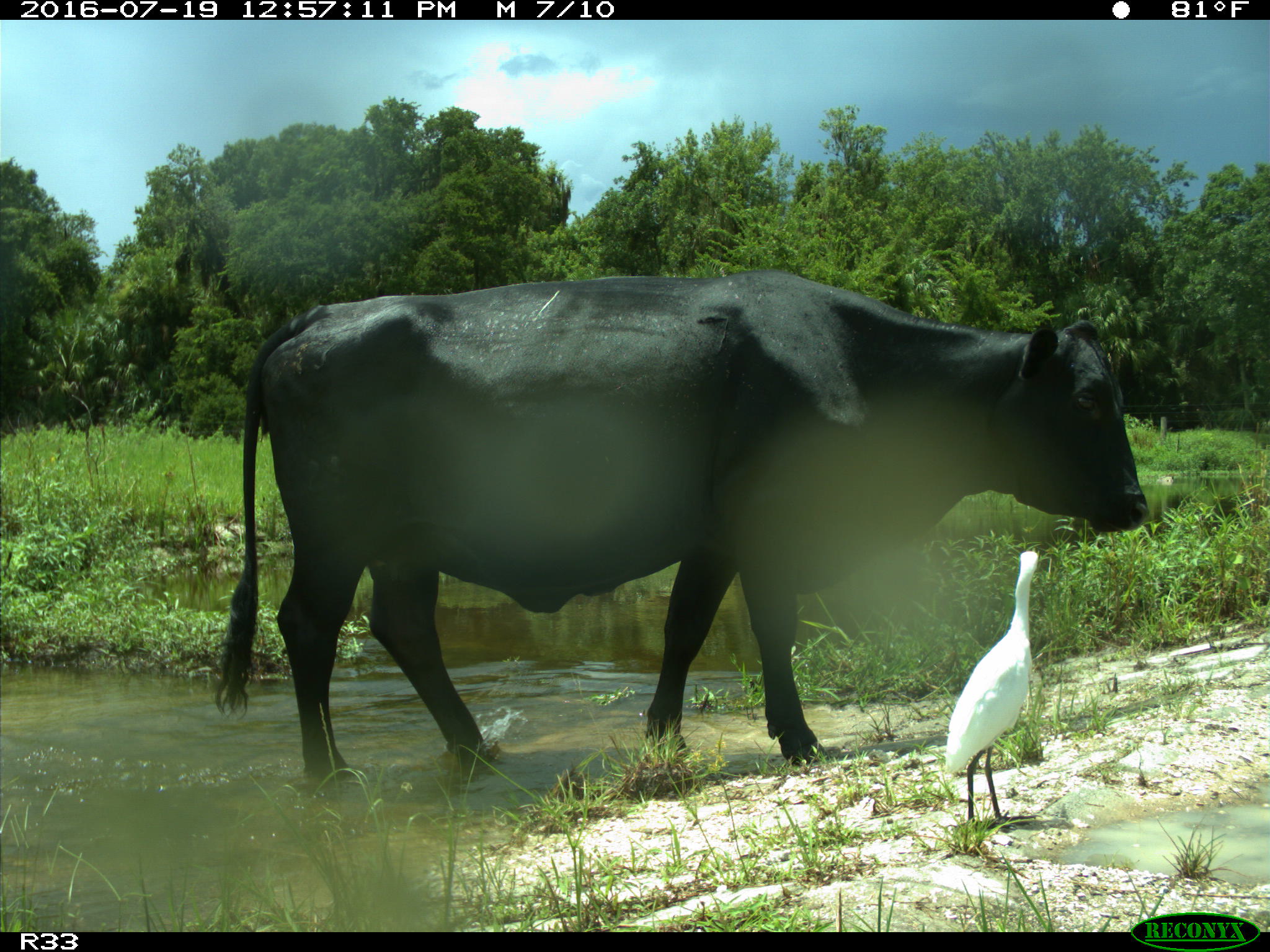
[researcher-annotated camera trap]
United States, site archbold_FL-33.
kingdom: Animalia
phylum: Chordata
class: Mammalia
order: Artiodactyla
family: Bovidae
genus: Bos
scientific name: Bos taurus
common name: domestic cow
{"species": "Bos taurus (domestic cow)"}